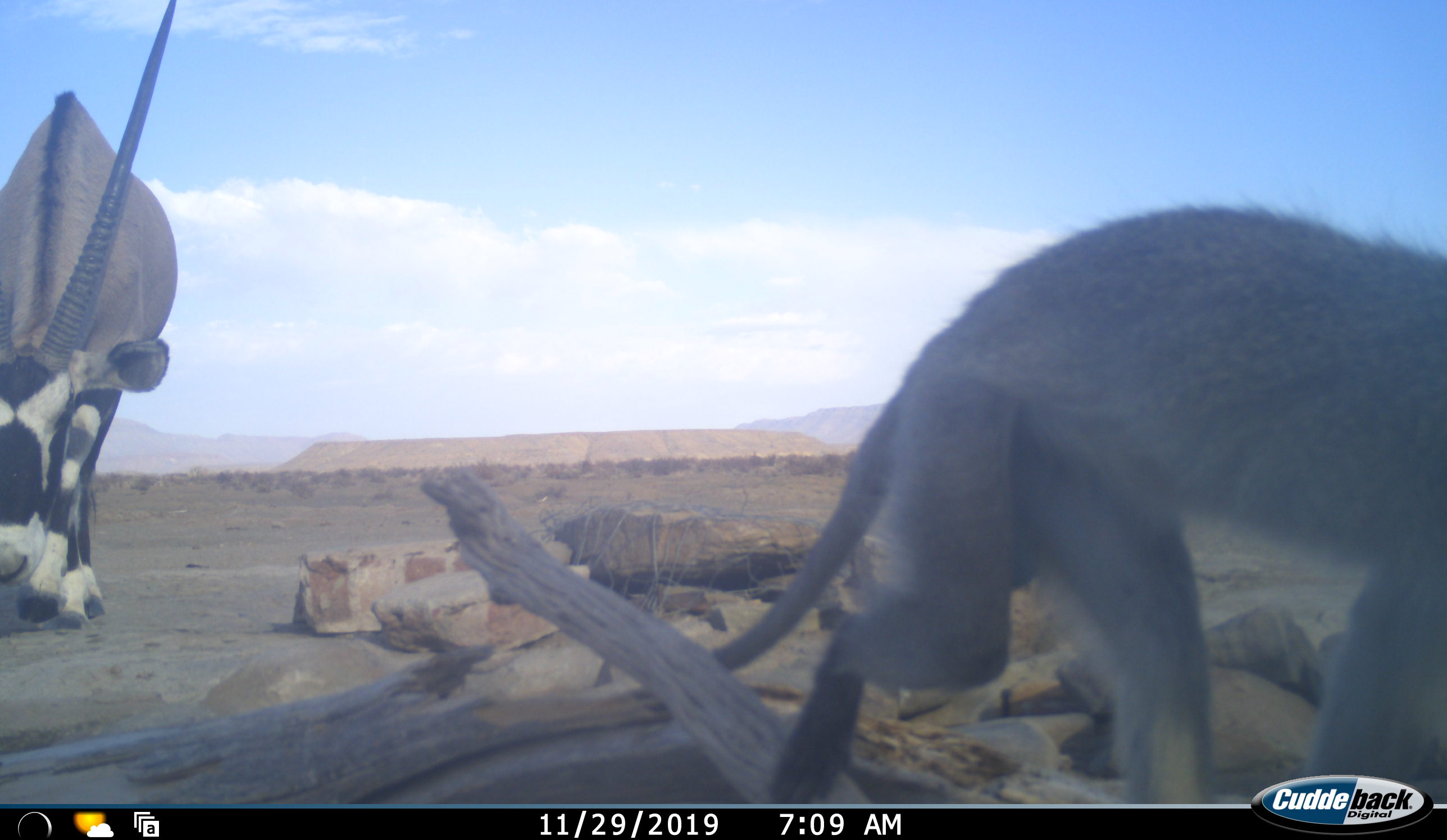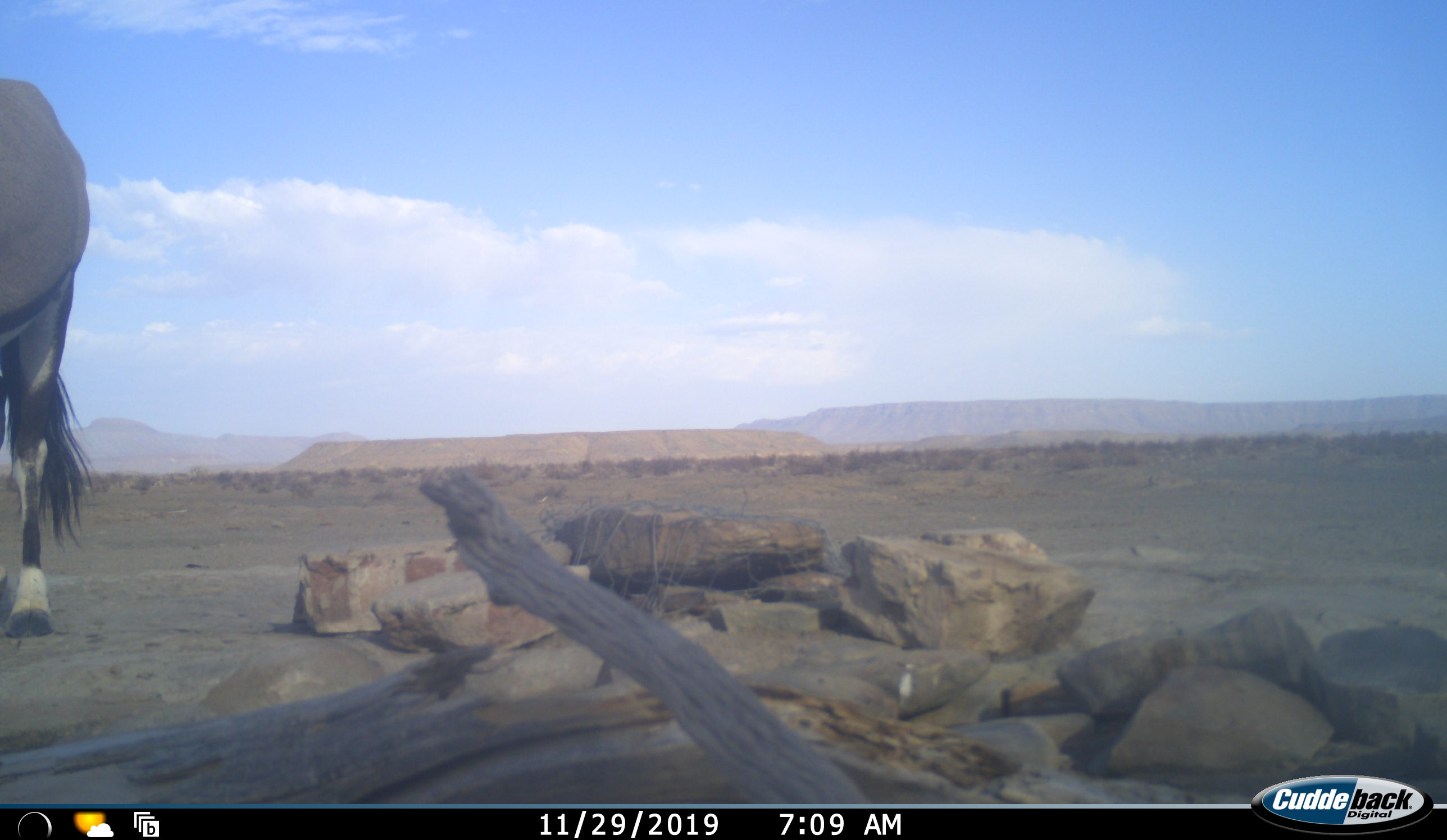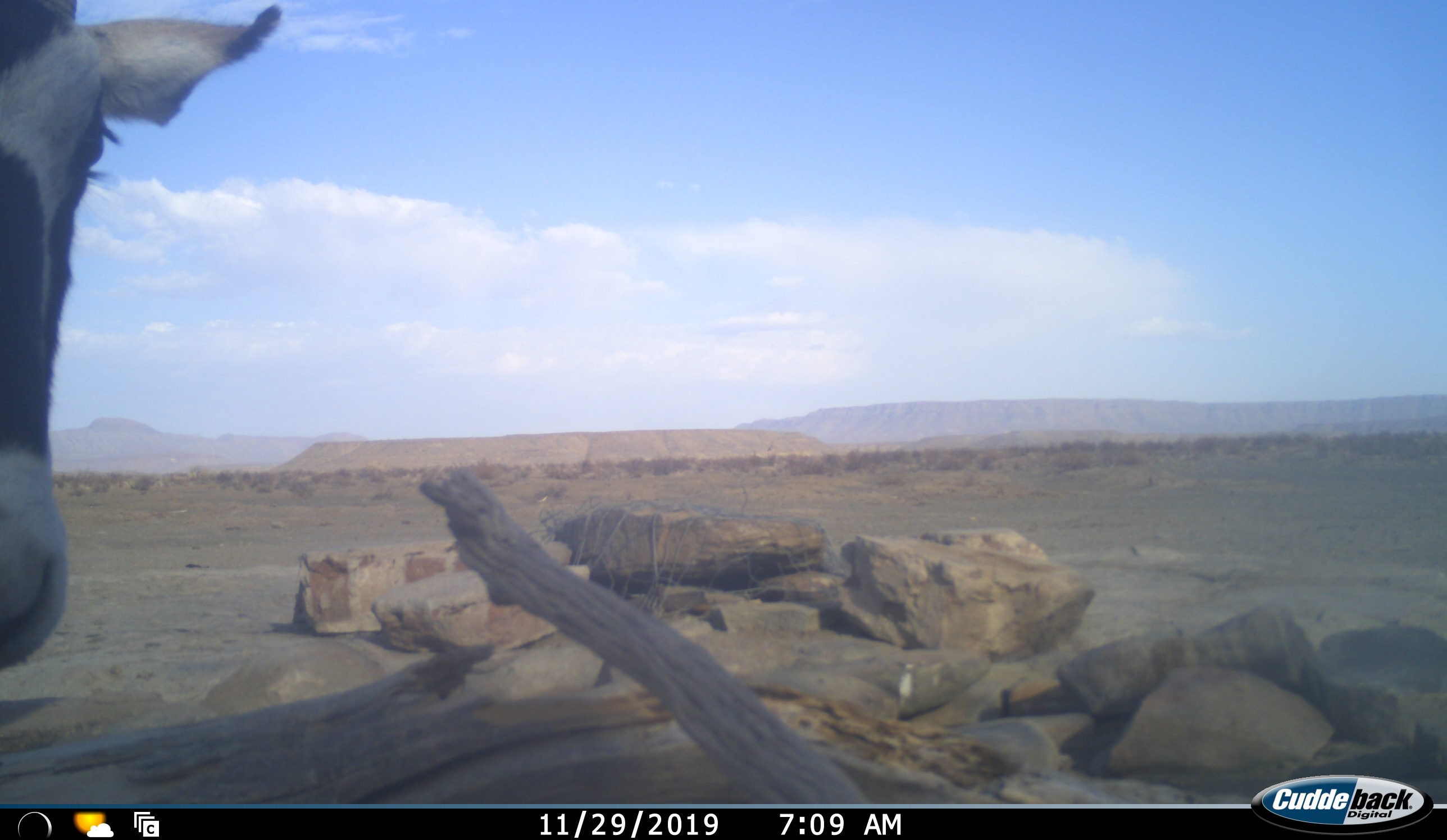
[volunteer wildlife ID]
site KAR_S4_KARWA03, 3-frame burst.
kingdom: Animalia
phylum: Chordata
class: Mammalia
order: Artiodactyla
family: Bovidae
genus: Oryx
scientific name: Oryx gazella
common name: gemsbok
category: oryx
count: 1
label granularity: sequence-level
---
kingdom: Animalia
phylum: Chordata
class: Mammalia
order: Primates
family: Cercopithecidae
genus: Chlorocebus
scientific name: Chlorocebus pygerythrus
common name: vervet monkey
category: monkeyvervet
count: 1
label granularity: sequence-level